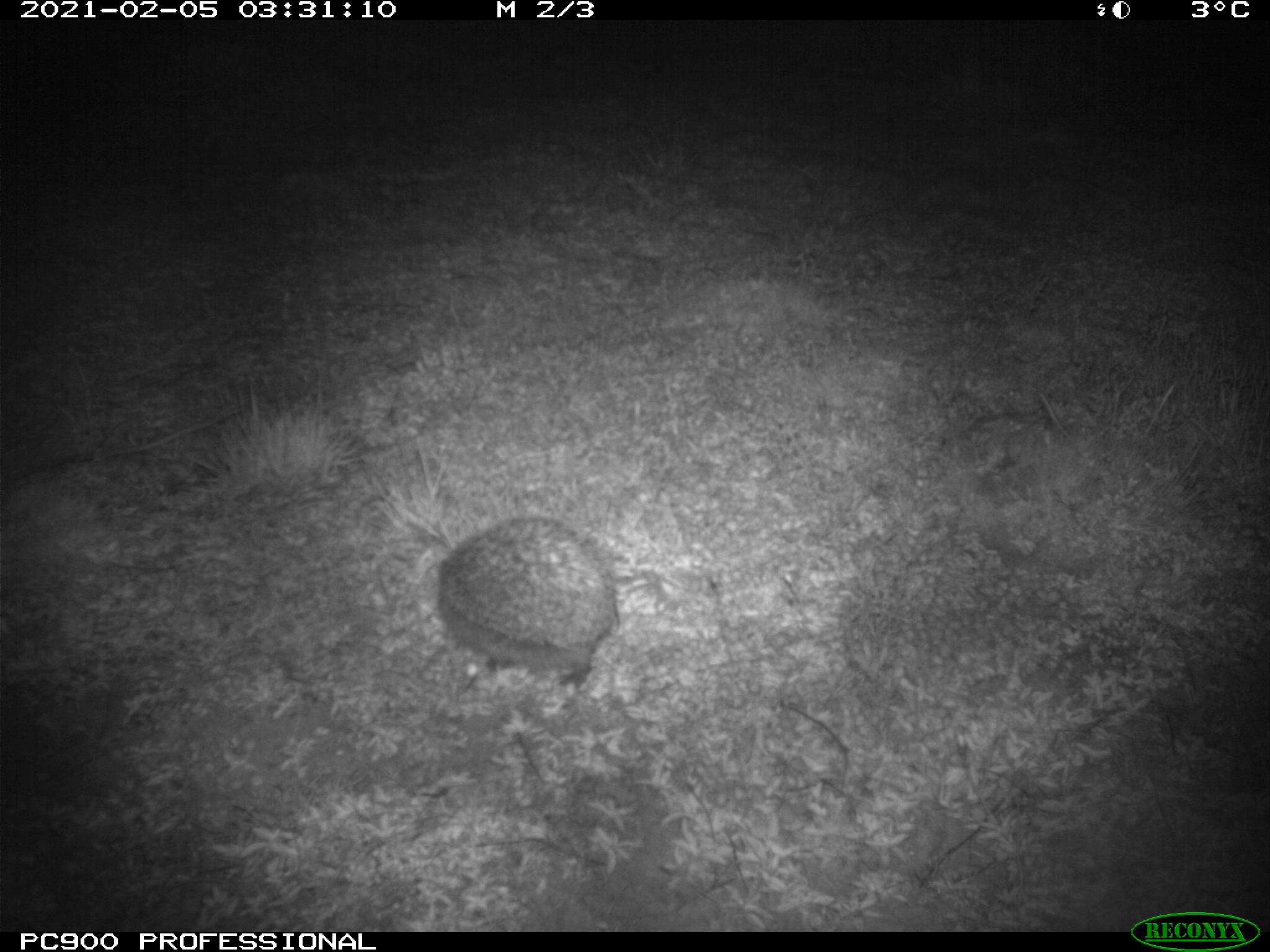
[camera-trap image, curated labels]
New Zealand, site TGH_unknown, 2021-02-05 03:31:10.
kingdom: Animalia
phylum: Chordata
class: Mammalia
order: Eulipotyphla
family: Erinaceidae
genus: Erinaceus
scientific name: Erinaceus europaeus europaeus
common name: european hedgehog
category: hedgehog